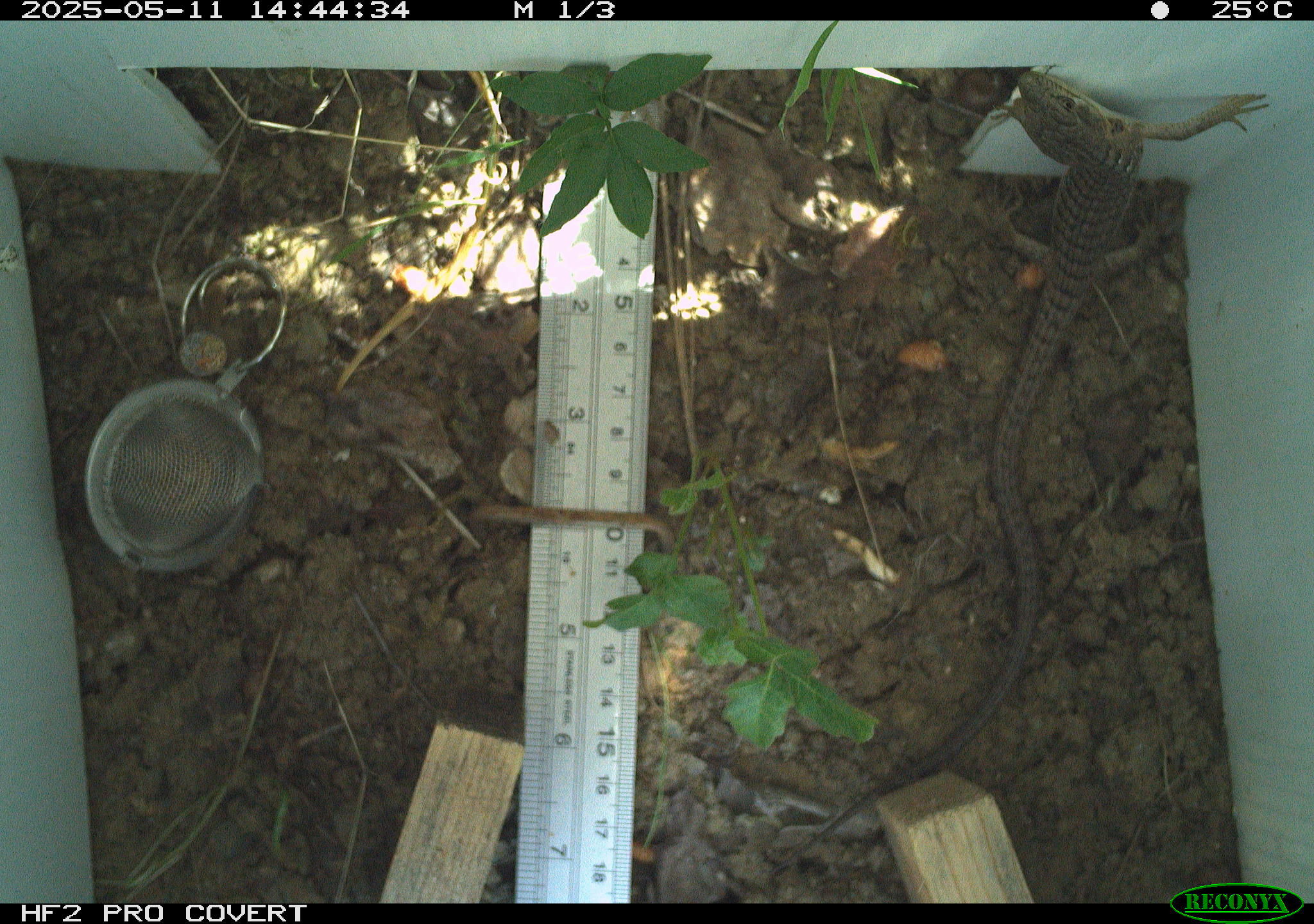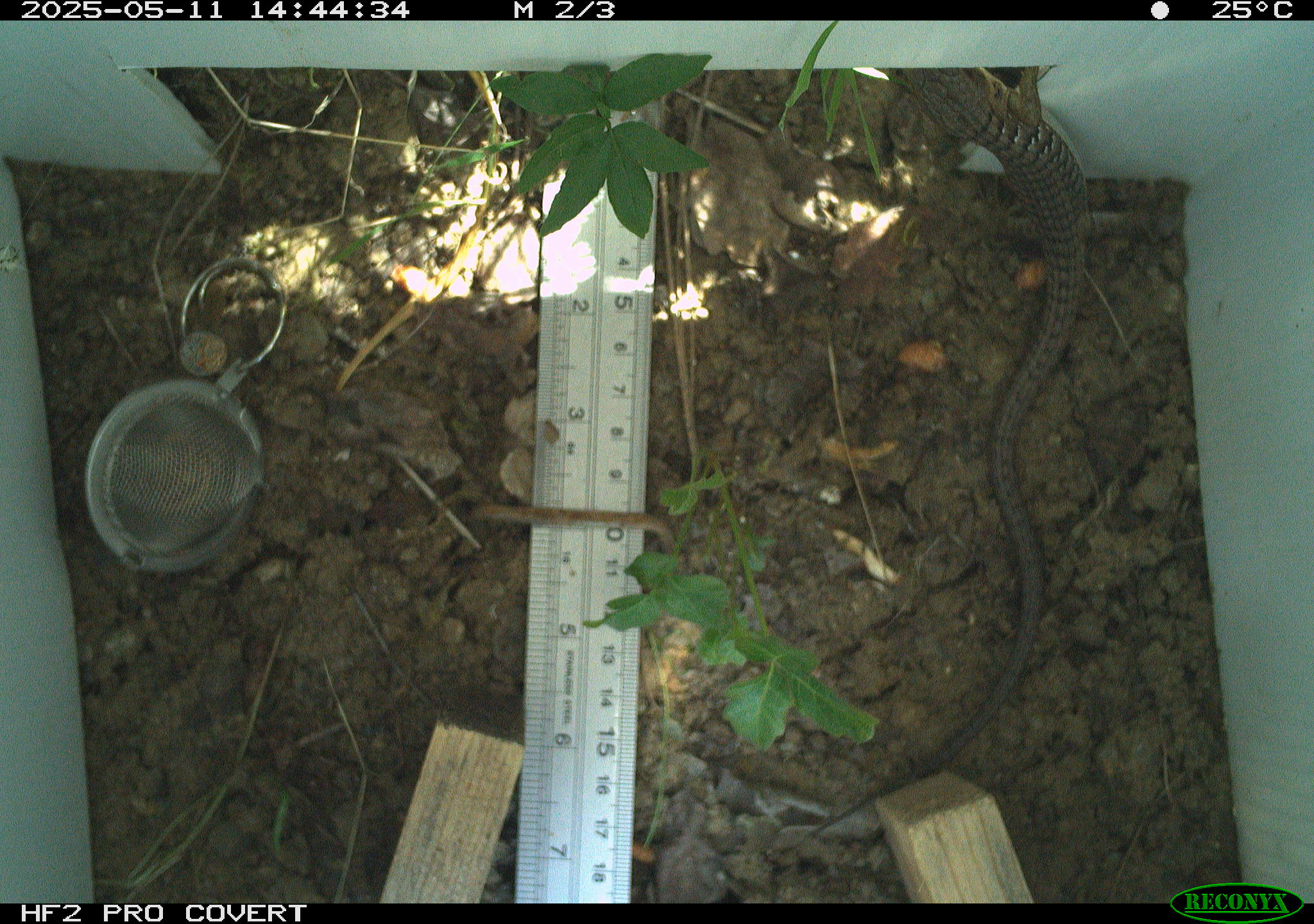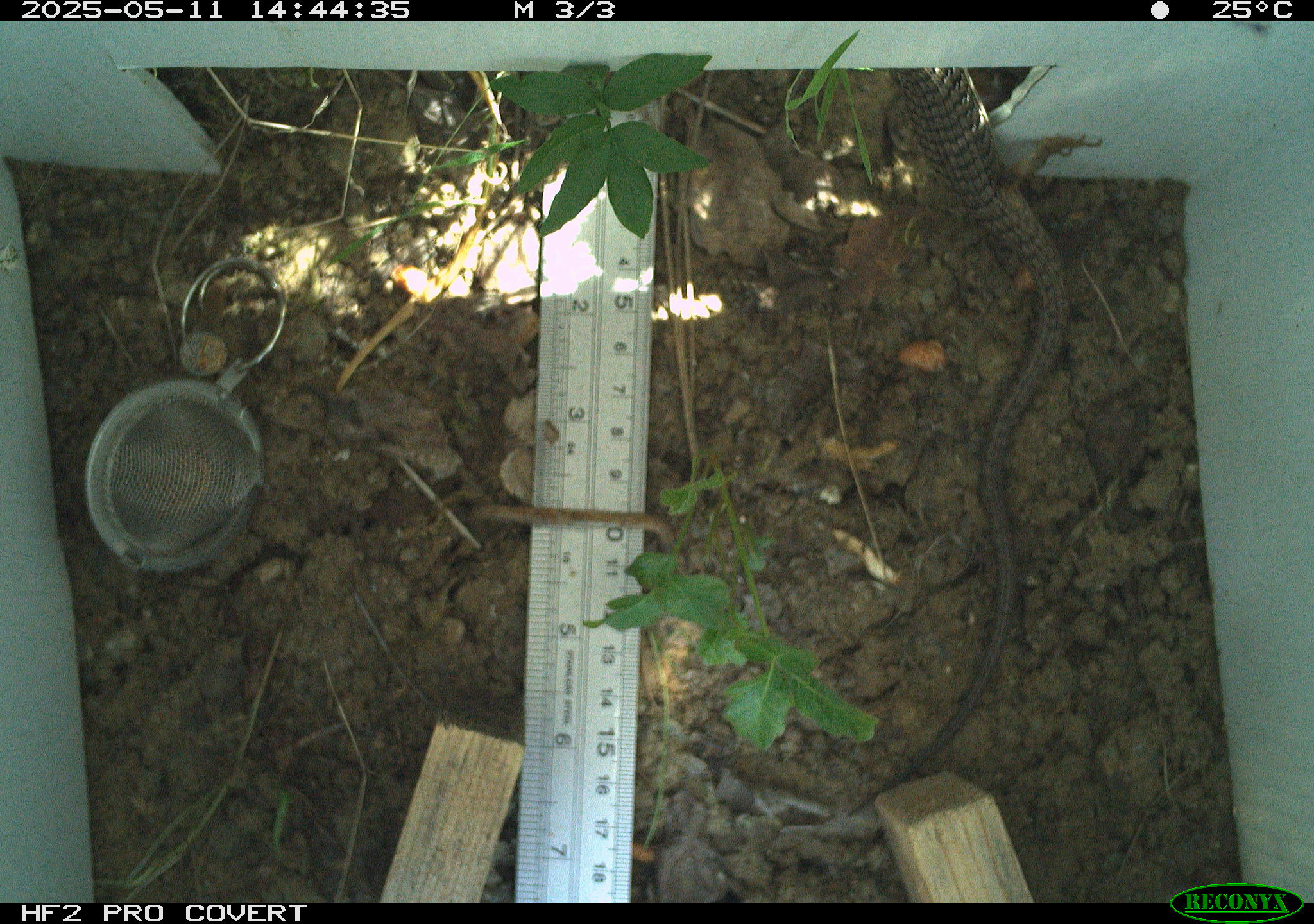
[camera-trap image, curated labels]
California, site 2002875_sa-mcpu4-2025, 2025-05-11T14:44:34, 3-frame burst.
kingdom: Animalia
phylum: Chordata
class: Reptilia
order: Squamata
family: Anguidae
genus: Elgaria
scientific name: Elgaria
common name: alligator lizards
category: elgaria species